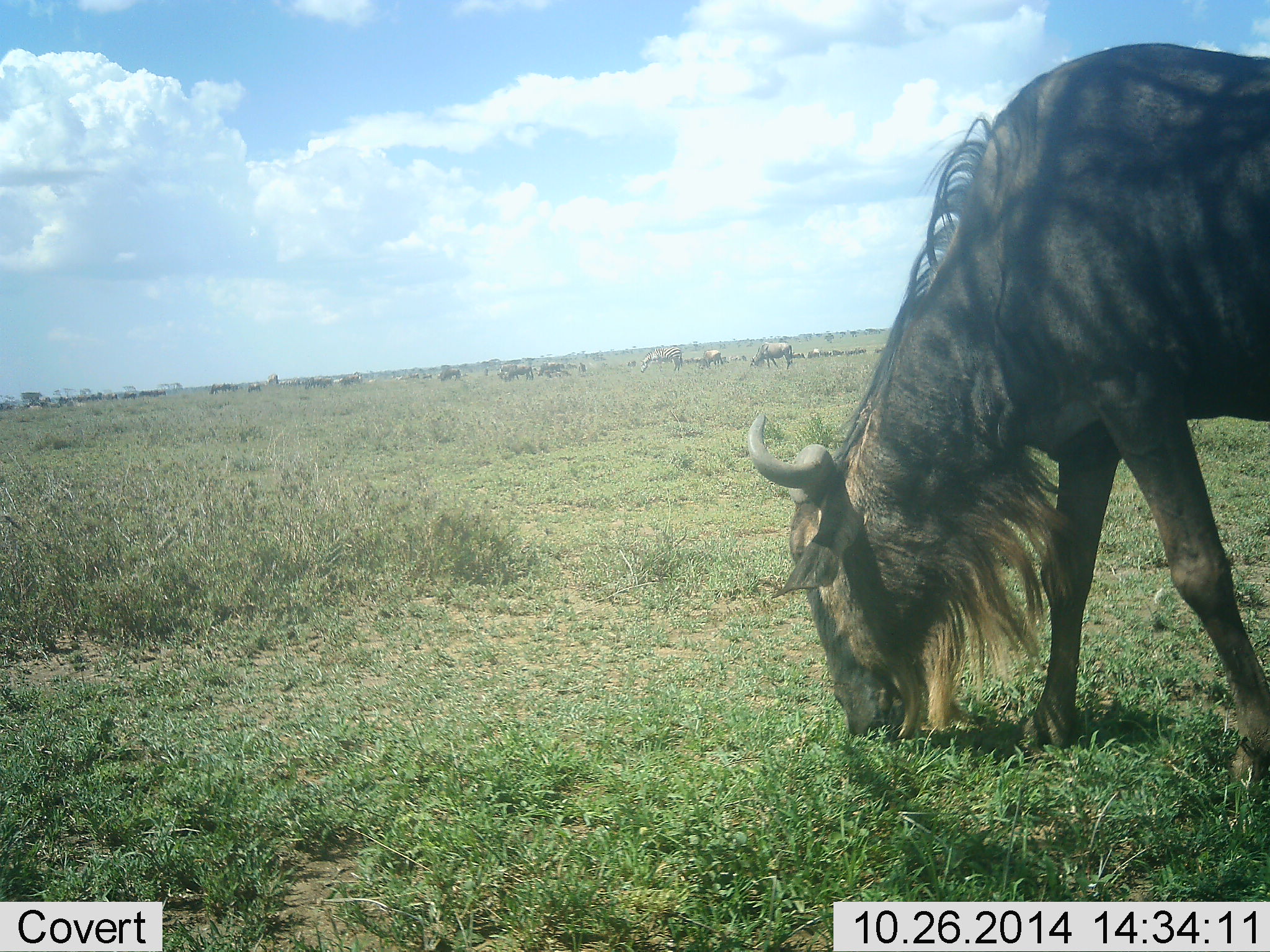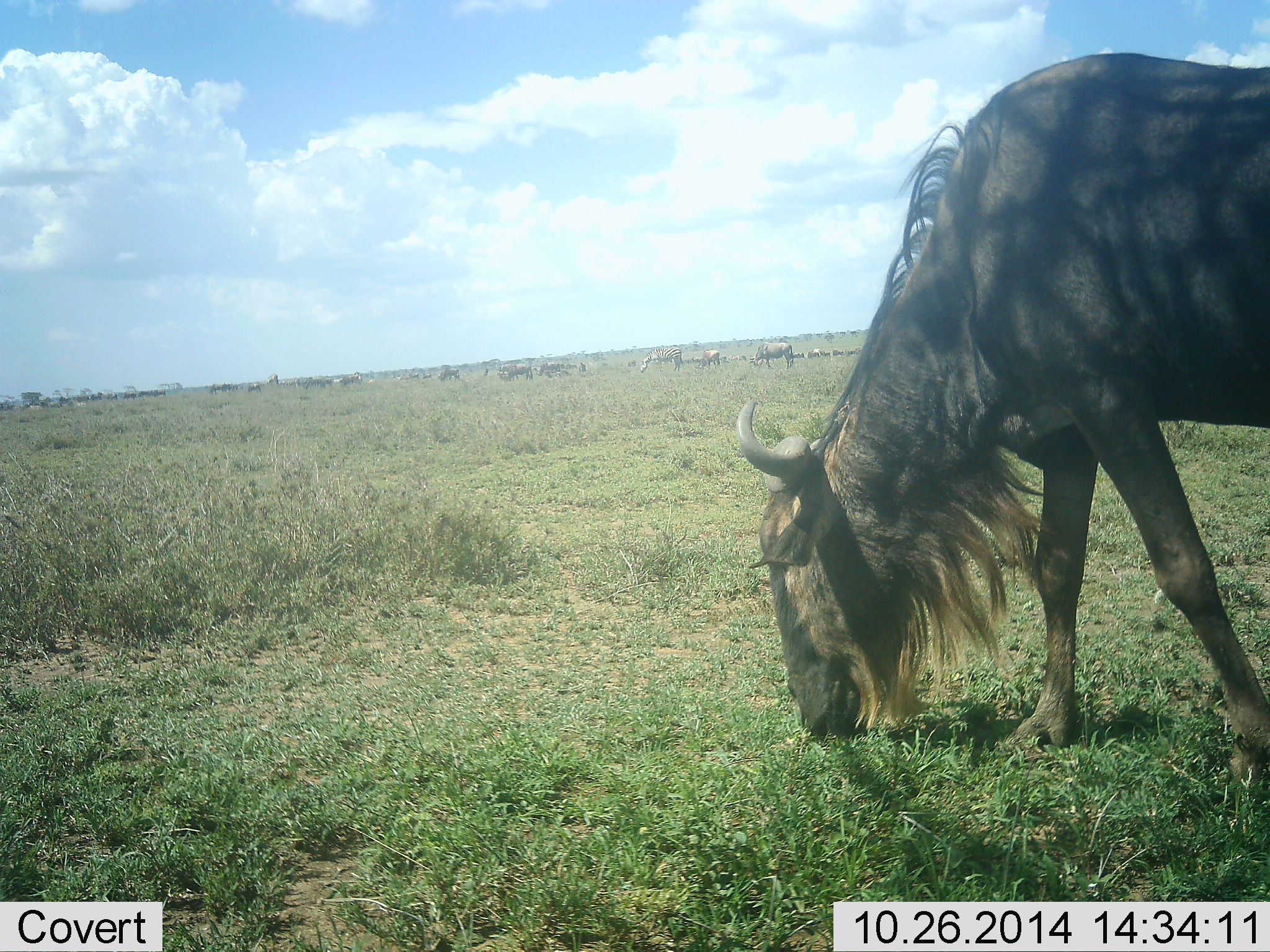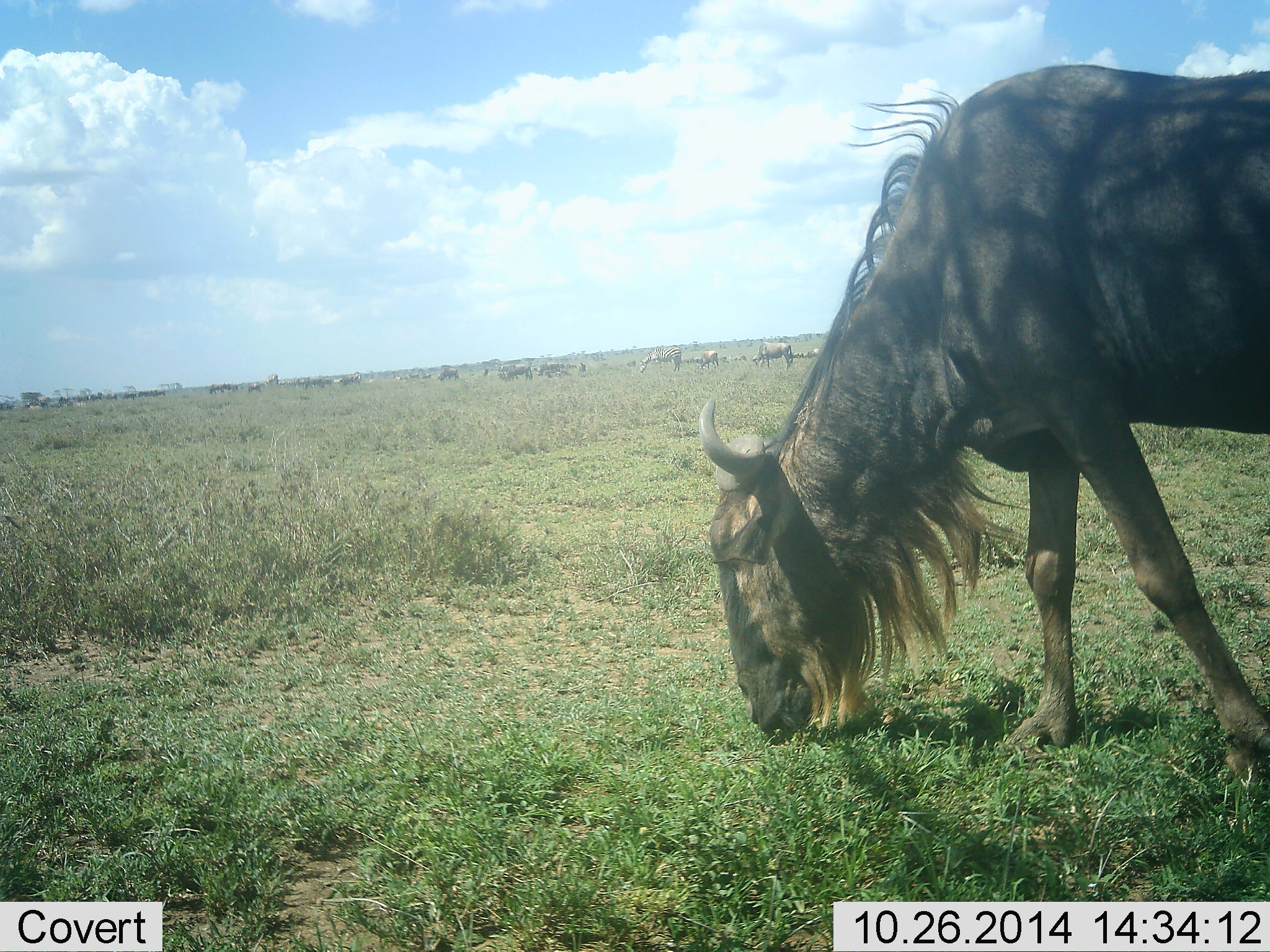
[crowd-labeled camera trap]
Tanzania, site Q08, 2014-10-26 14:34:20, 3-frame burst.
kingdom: Animalia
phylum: Chordata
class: Mammalia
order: Artiodactyla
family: Bovidae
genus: Connochaetes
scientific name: Connochaetes taurinus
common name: blue wildebeest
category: wildebeest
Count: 11-50.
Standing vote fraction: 40%.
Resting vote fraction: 10%.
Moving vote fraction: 30%.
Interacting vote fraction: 0%.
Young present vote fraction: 0%.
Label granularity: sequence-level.